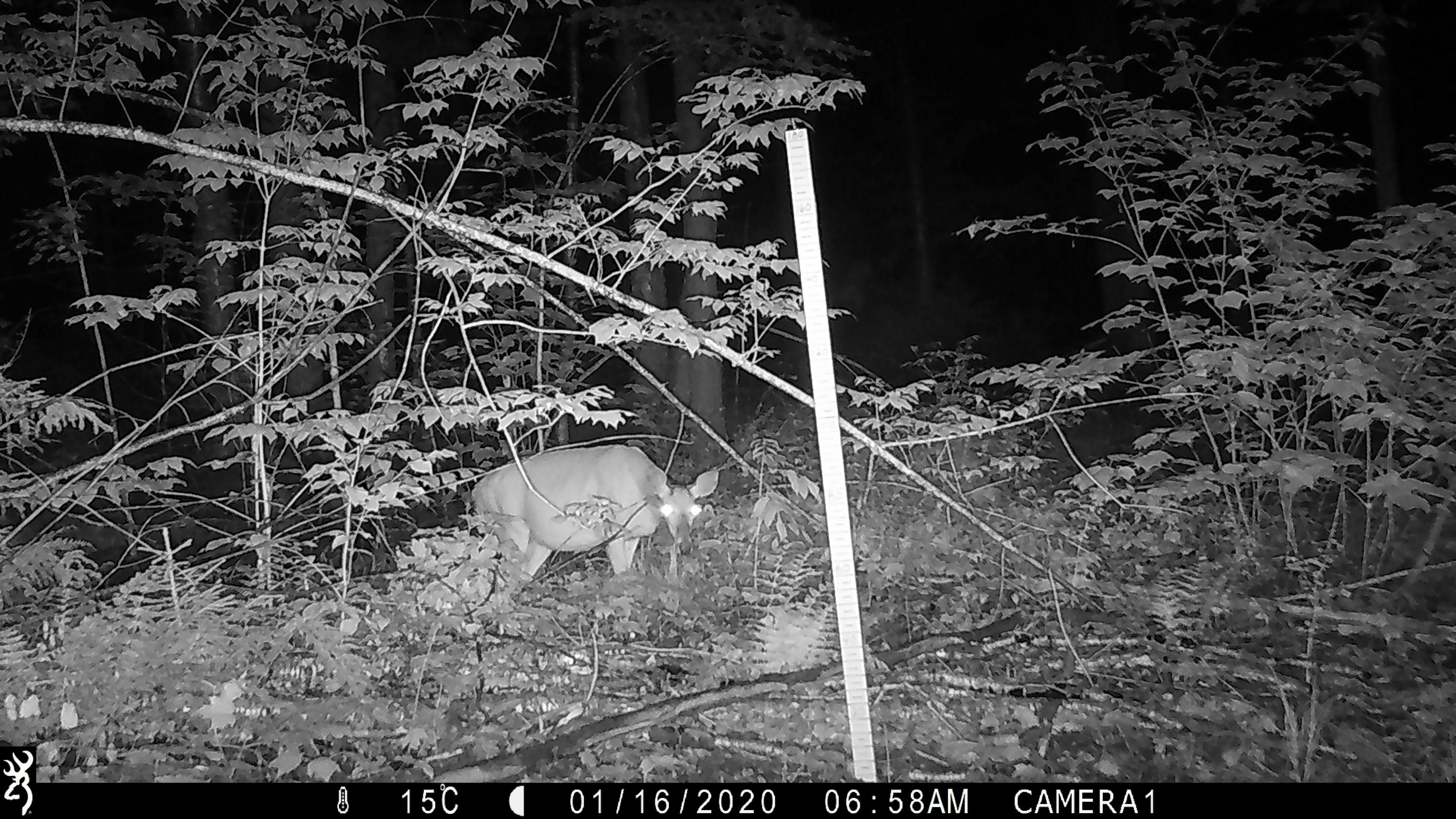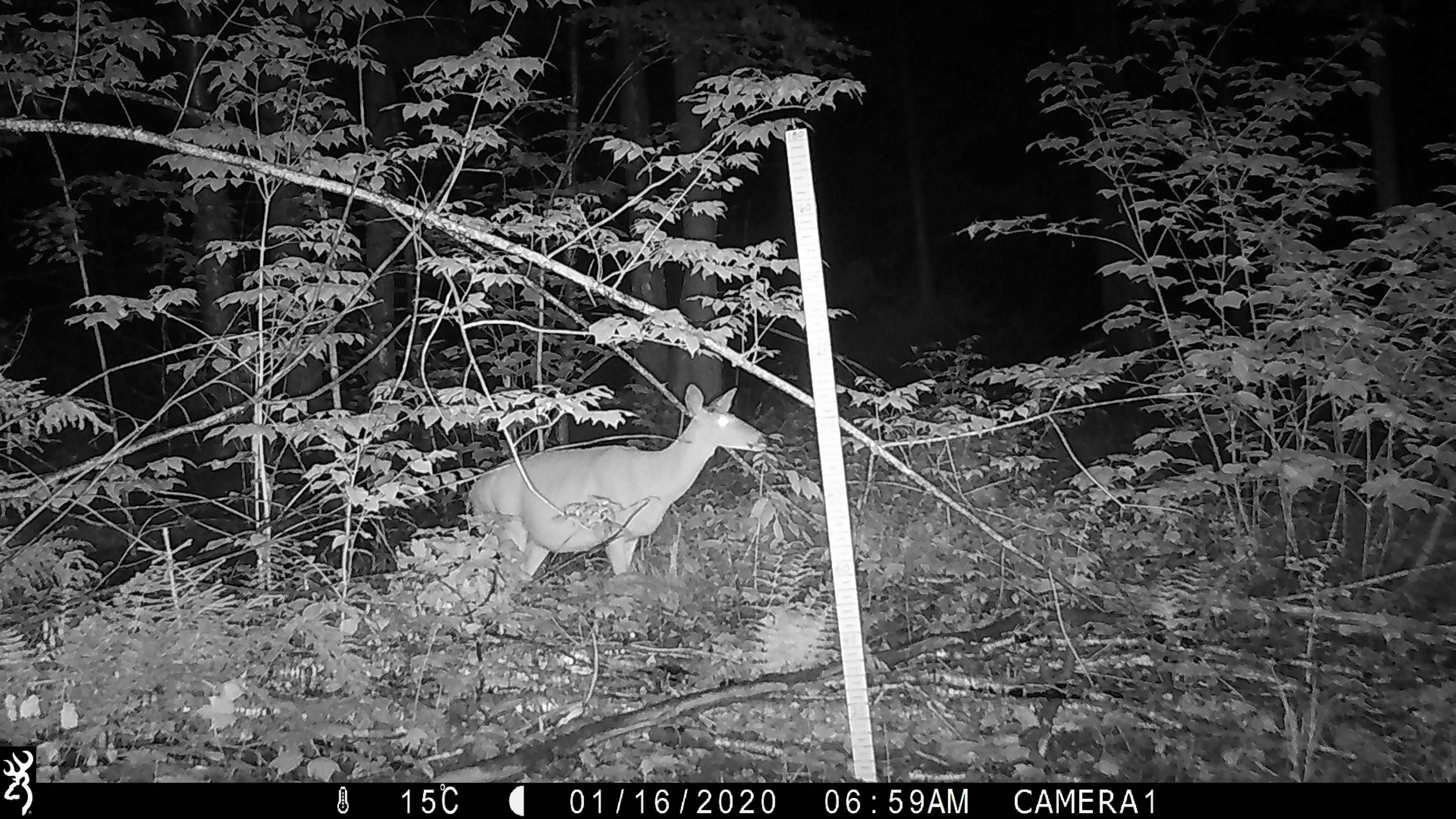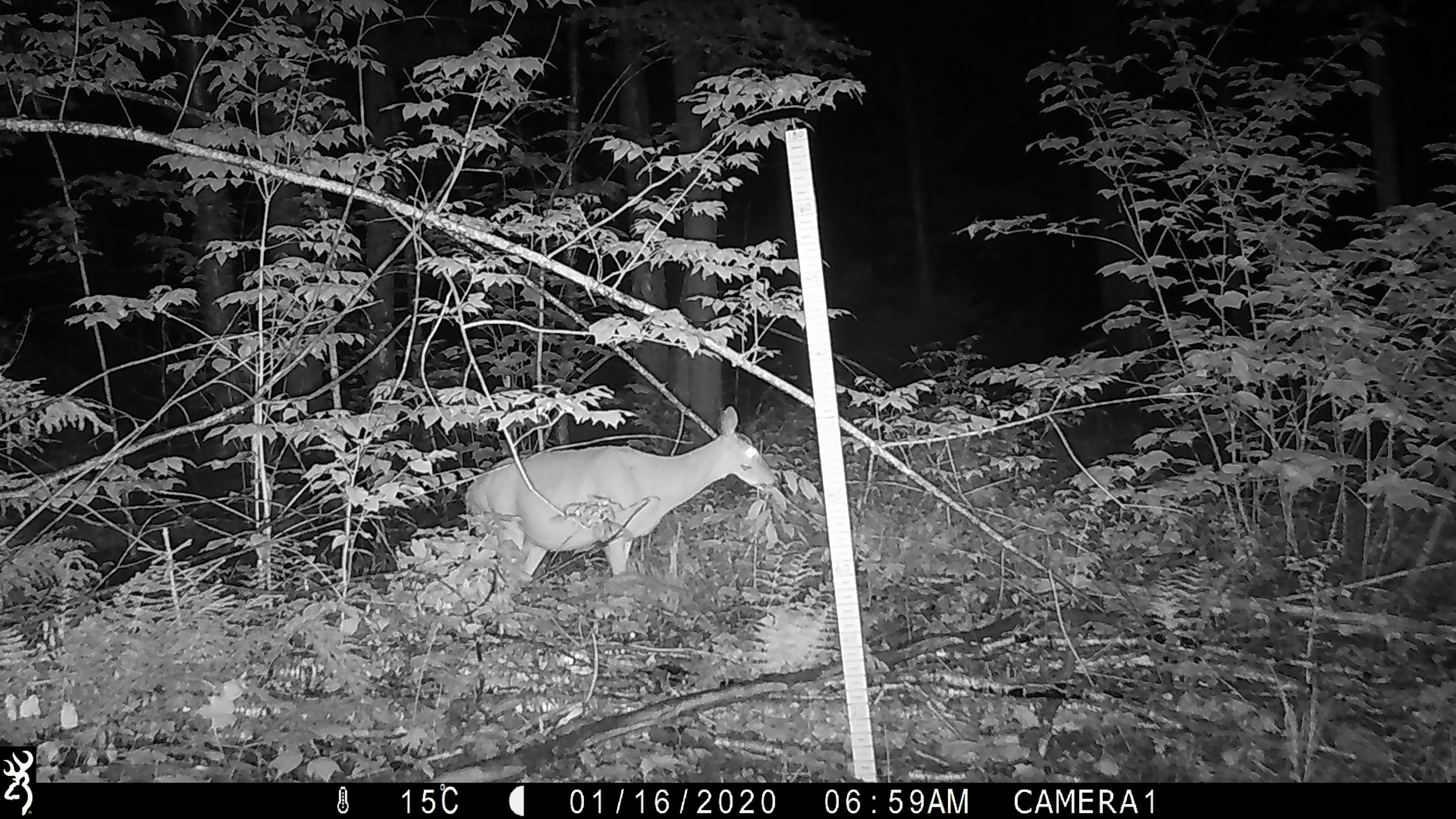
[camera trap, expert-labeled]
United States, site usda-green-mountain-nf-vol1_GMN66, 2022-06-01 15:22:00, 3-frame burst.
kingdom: Animalia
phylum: Chordata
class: Mammalia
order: Artiodactyla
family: Cervidae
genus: Odocoileus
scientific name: Odocoileus virginianus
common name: white-tailed deer